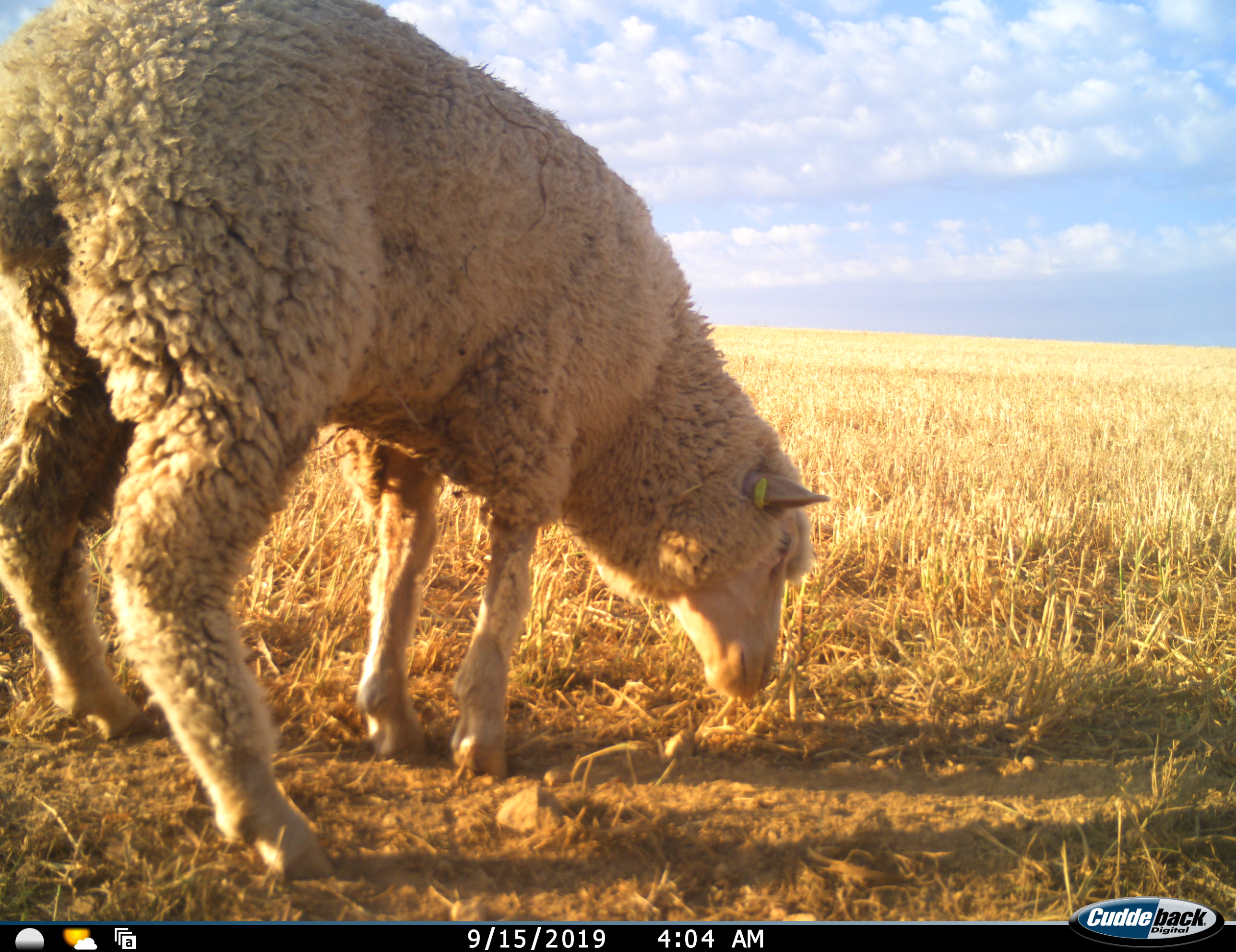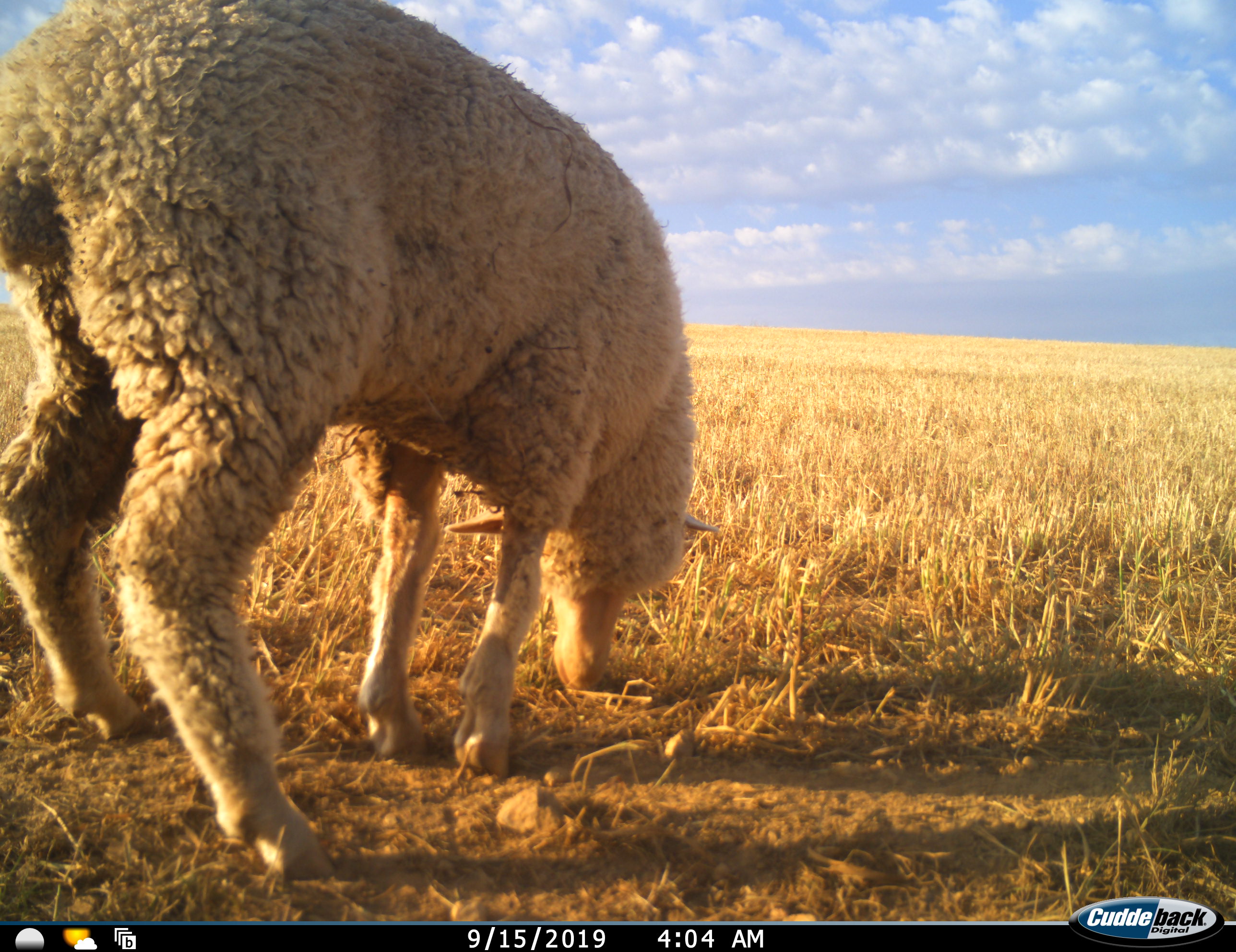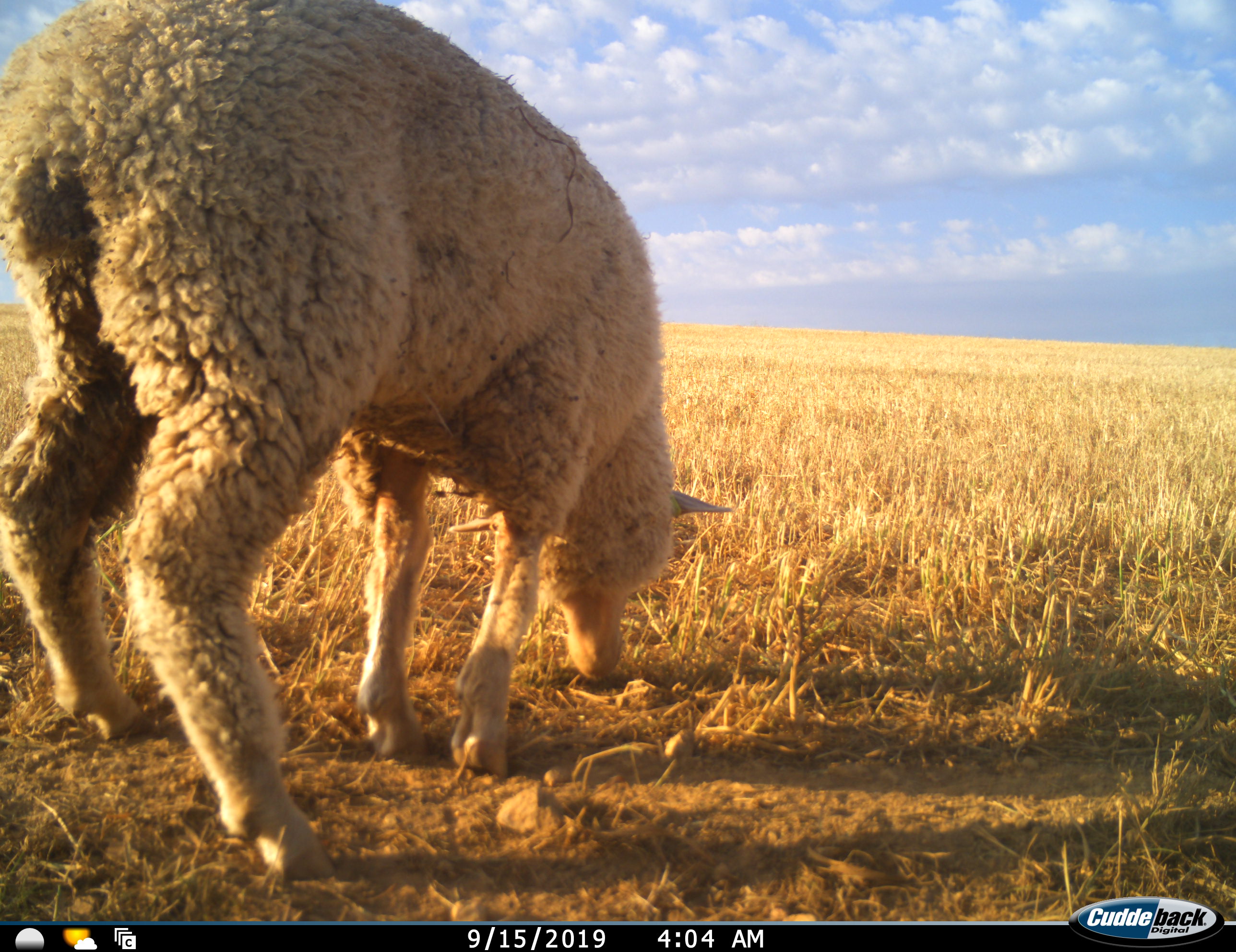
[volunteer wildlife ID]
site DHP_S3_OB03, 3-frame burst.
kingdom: Animalia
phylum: Chordata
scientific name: Vertebrata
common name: domestic animal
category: domesticanimal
Domesticanimal (domestic animal) (Vertebrata), count 1. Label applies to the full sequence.